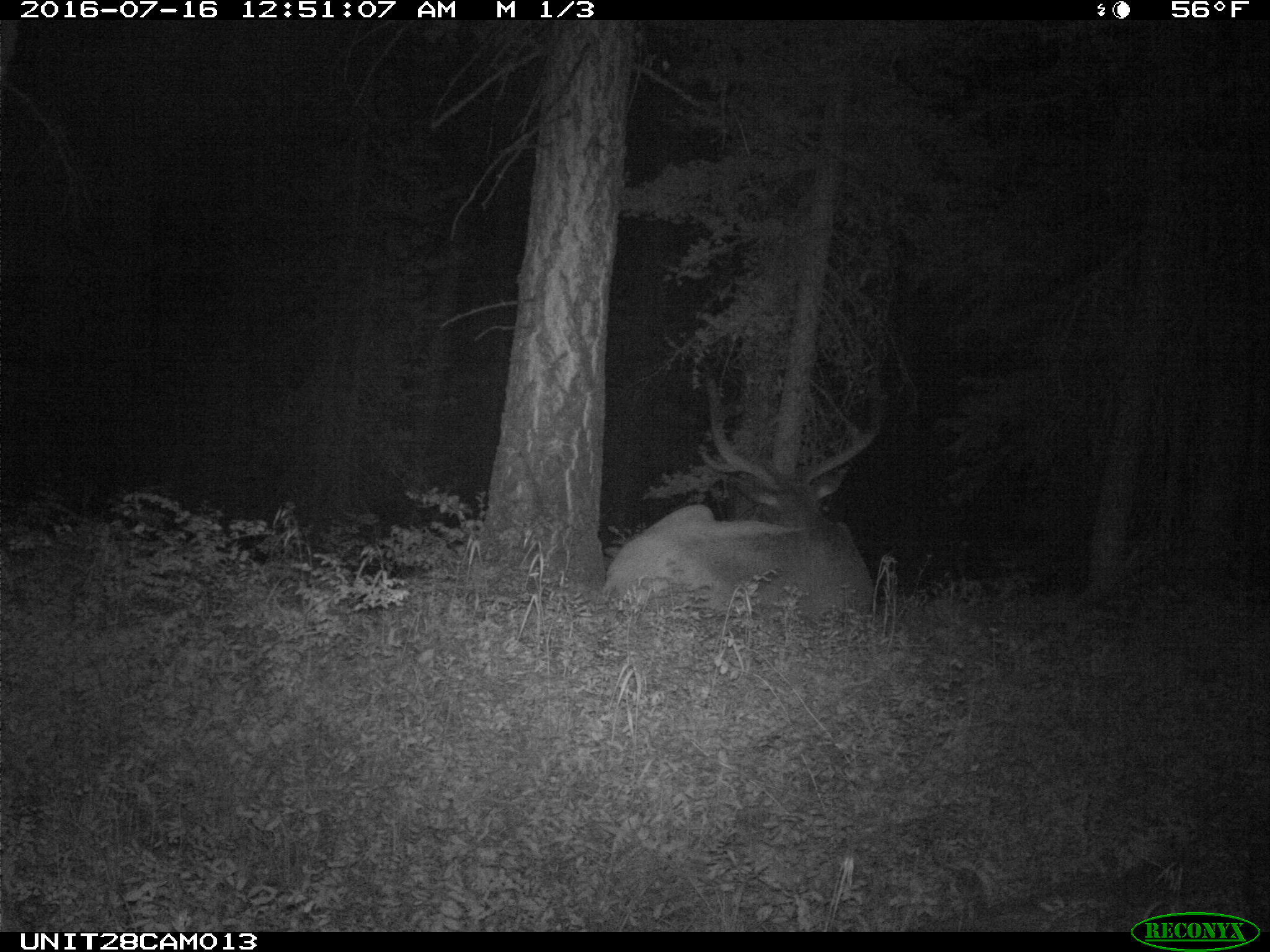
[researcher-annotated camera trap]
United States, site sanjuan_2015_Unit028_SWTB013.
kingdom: Animalia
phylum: Chordata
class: Mammalia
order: Artiodactyla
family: Cervidae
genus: Cervus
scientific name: Cervus elaphus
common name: red deer